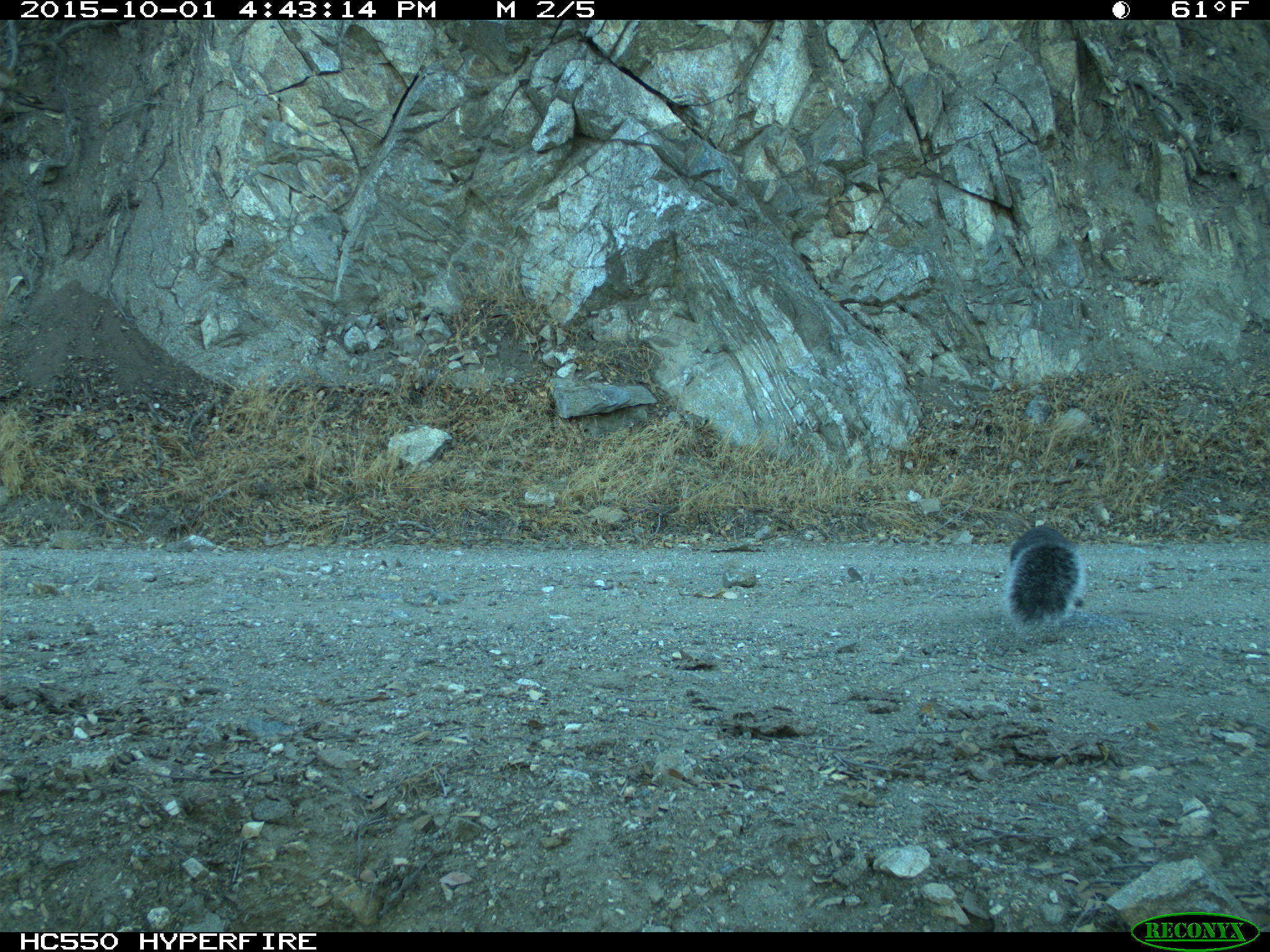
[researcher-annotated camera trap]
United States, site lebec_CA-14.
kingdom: Animalia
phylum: Chordata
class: Mammalia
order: Rodentia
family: Sciuridae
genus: Sciurus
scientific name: Sciurus carolinensis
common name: eastern gray squirrel